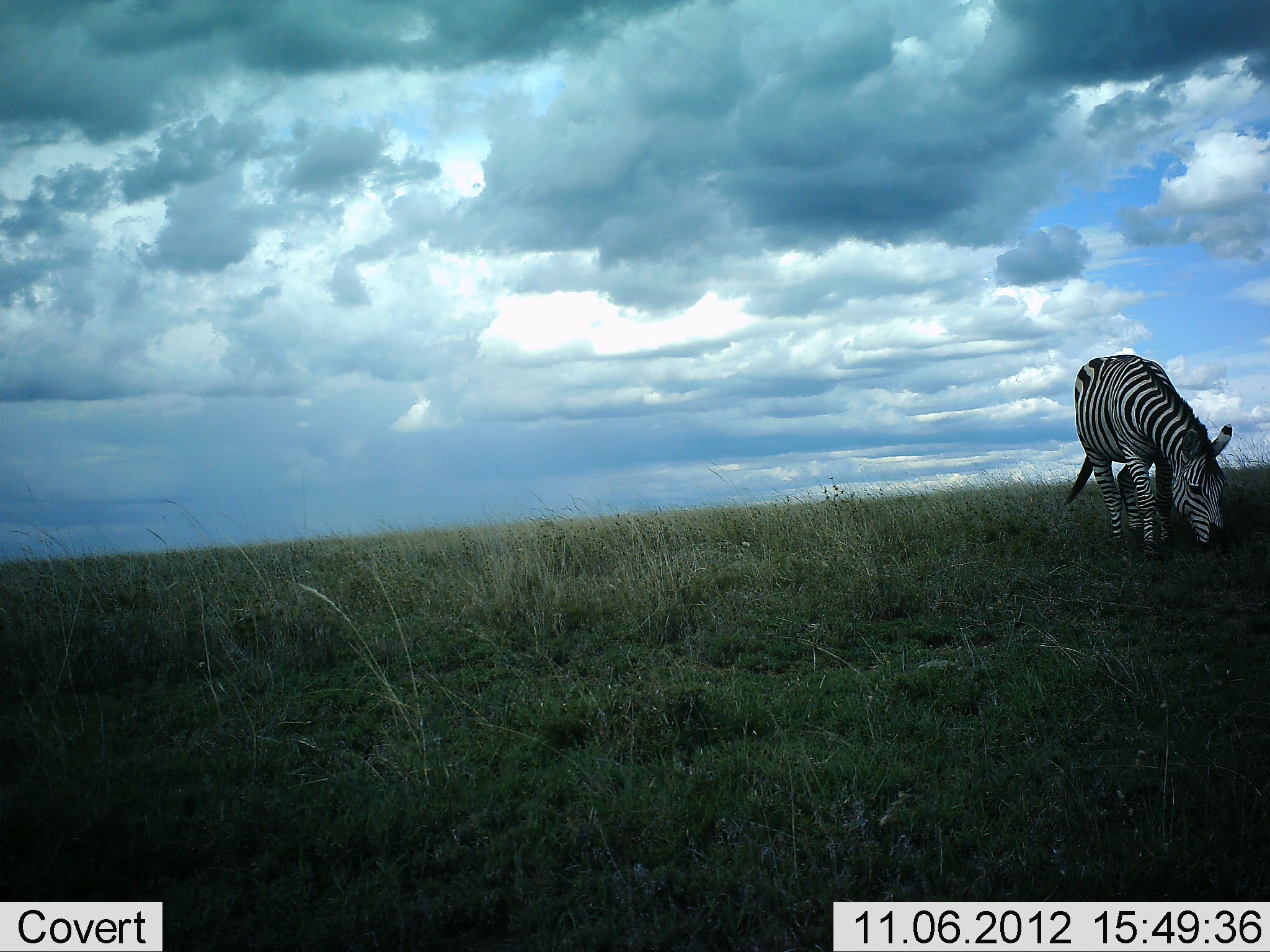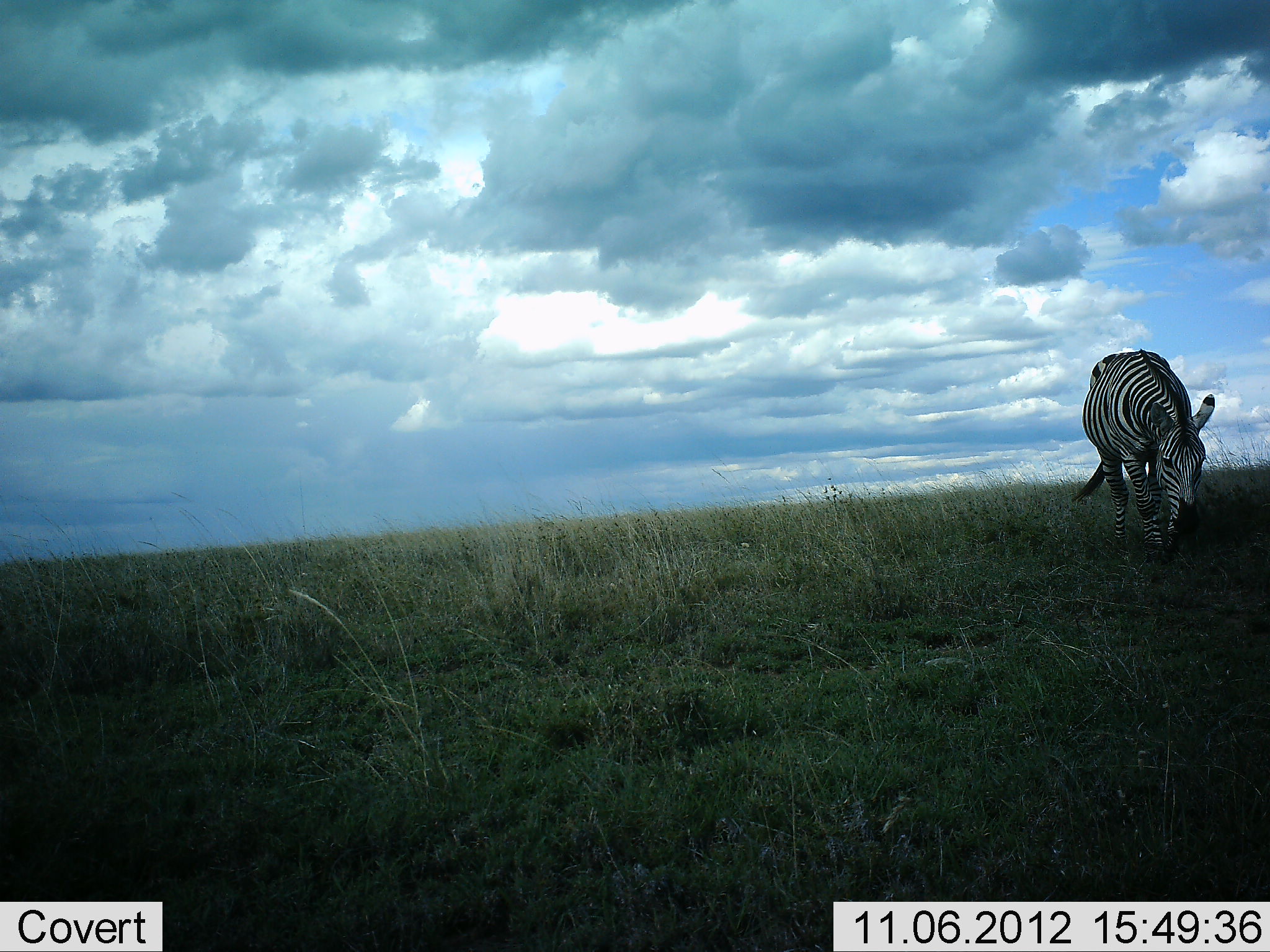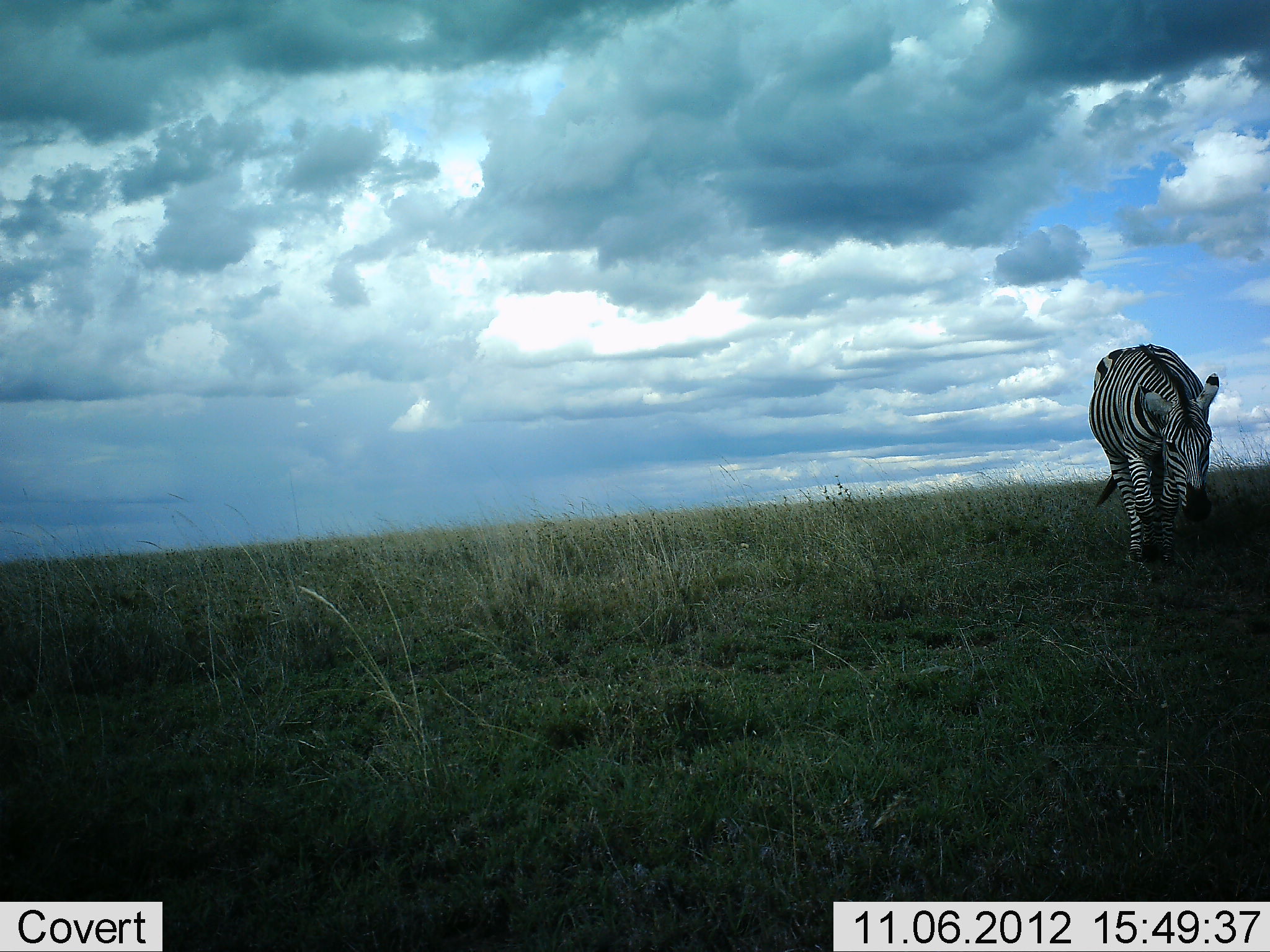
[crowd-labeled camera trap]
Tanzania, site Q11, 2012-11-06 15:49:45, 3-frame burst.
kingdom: Animalia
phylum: Chordata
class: Mammalia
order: Perissodactyla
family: Equidae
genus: Equus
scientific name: Equus quagga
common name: plains zebra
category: zebra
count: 1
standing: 0%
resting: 0%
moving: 50%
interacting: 0%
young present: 0%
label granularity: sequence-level